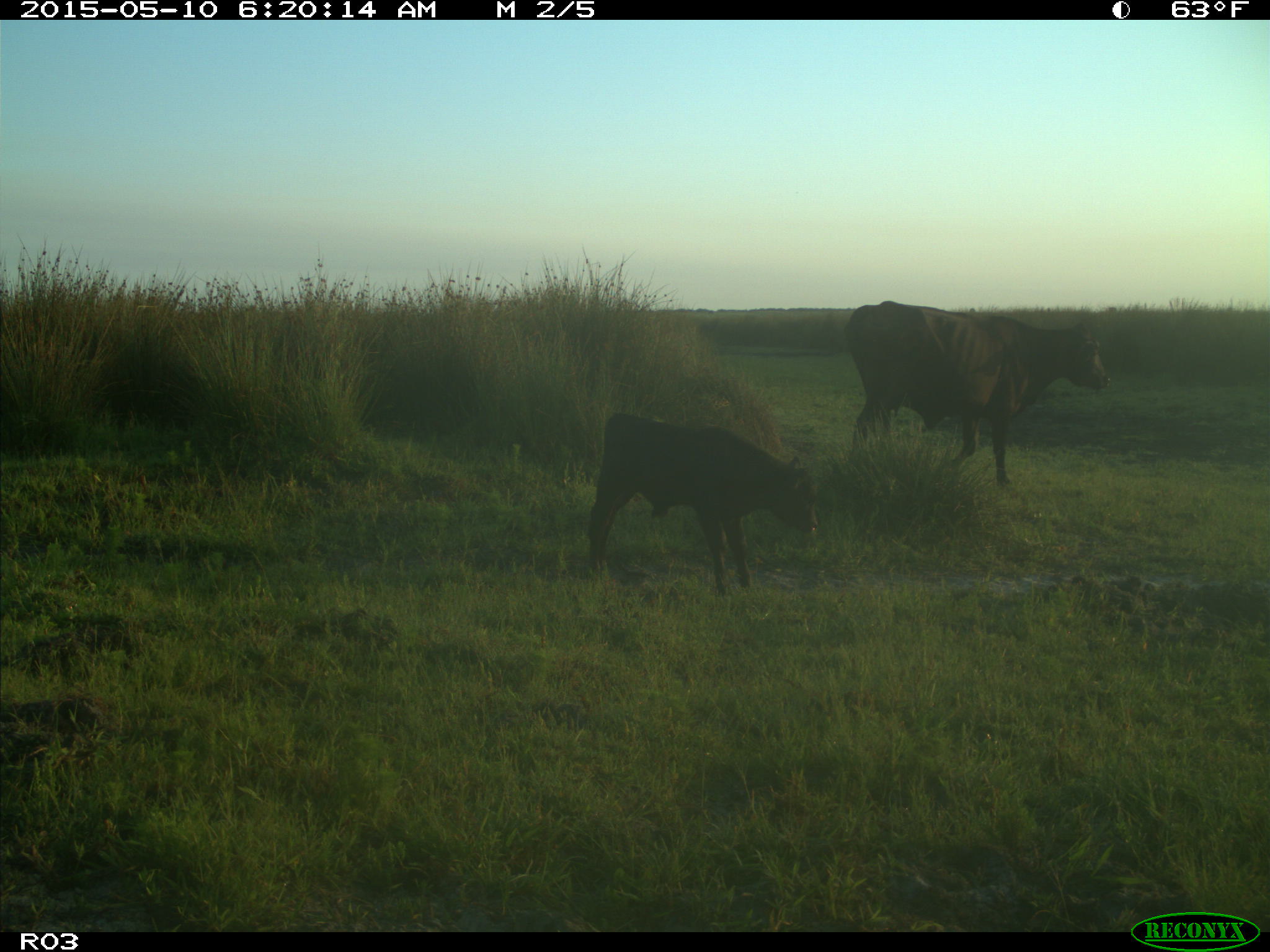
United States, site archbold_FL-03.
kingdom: Animalia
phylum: Chordata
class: Mammalia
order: Artiodactyla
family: Bovidae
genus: Bos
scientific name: Bos taurus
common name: domestic cow